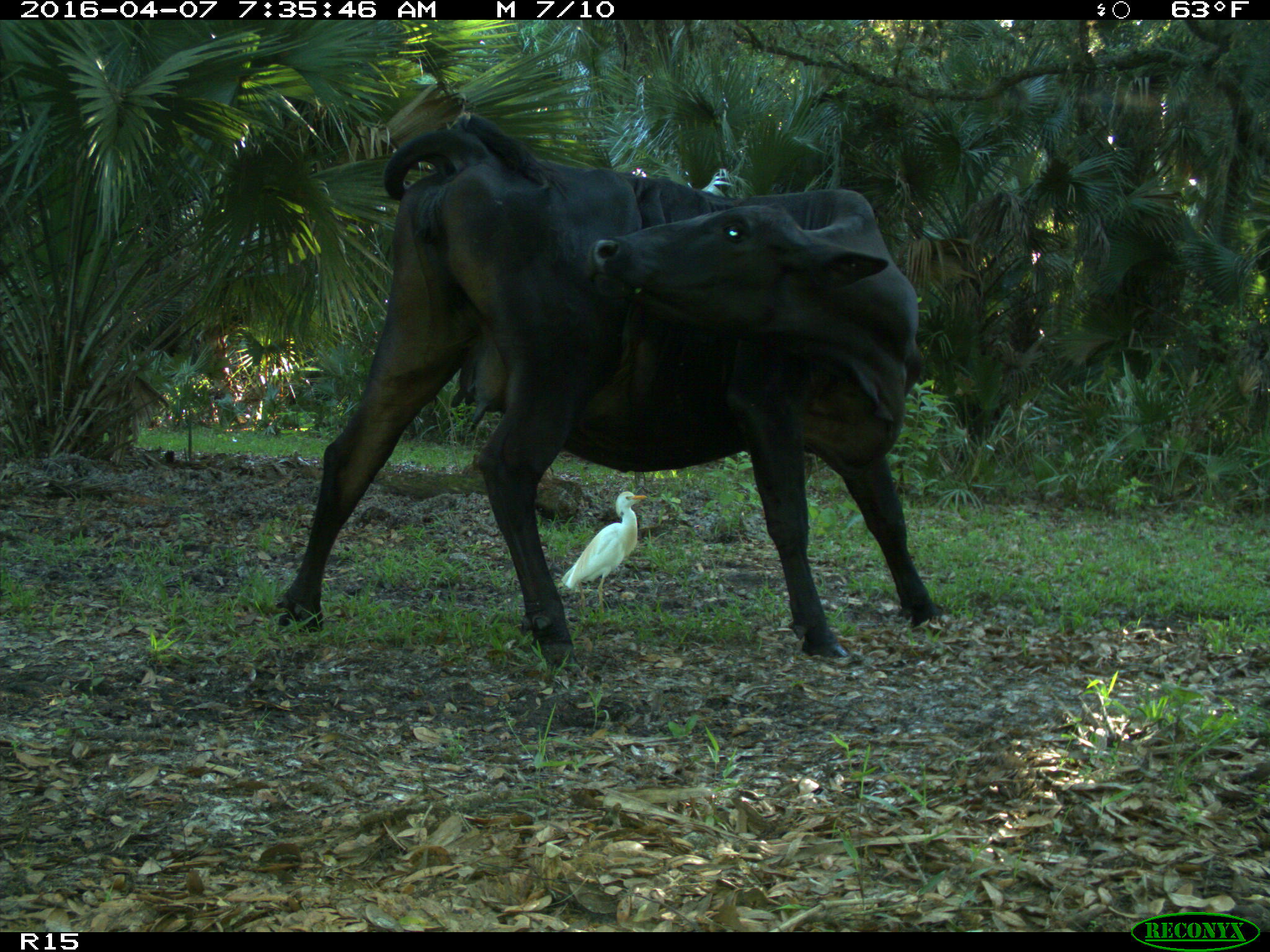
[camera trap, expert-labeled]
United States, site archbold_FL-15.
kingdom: Animalia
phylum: Chordata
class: Mammalia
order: Artiodactyla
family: Bovidae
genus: Bos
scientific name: Bos taurus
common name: domestic cow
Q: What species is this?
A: Bos taurus (domestic cow).